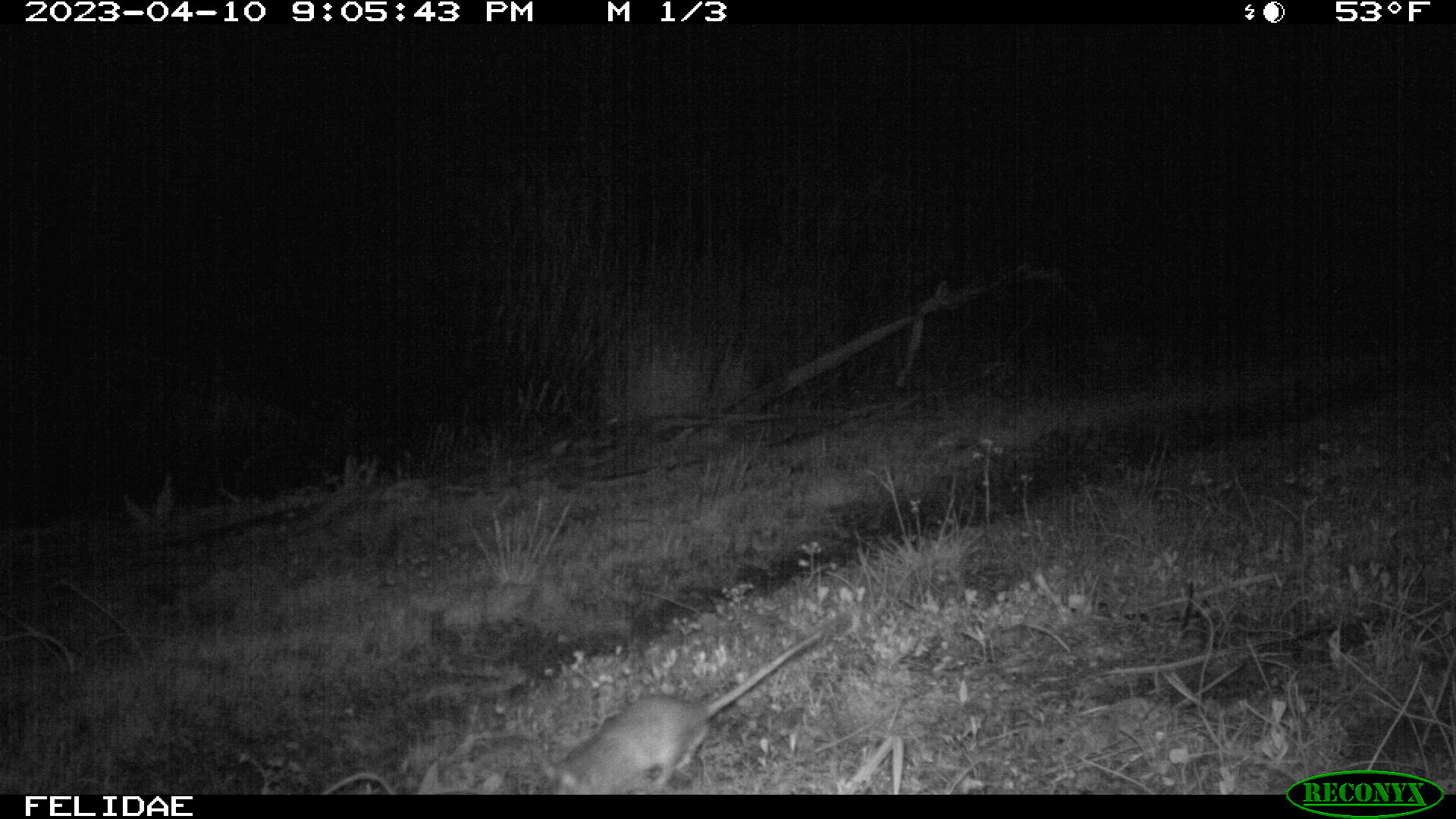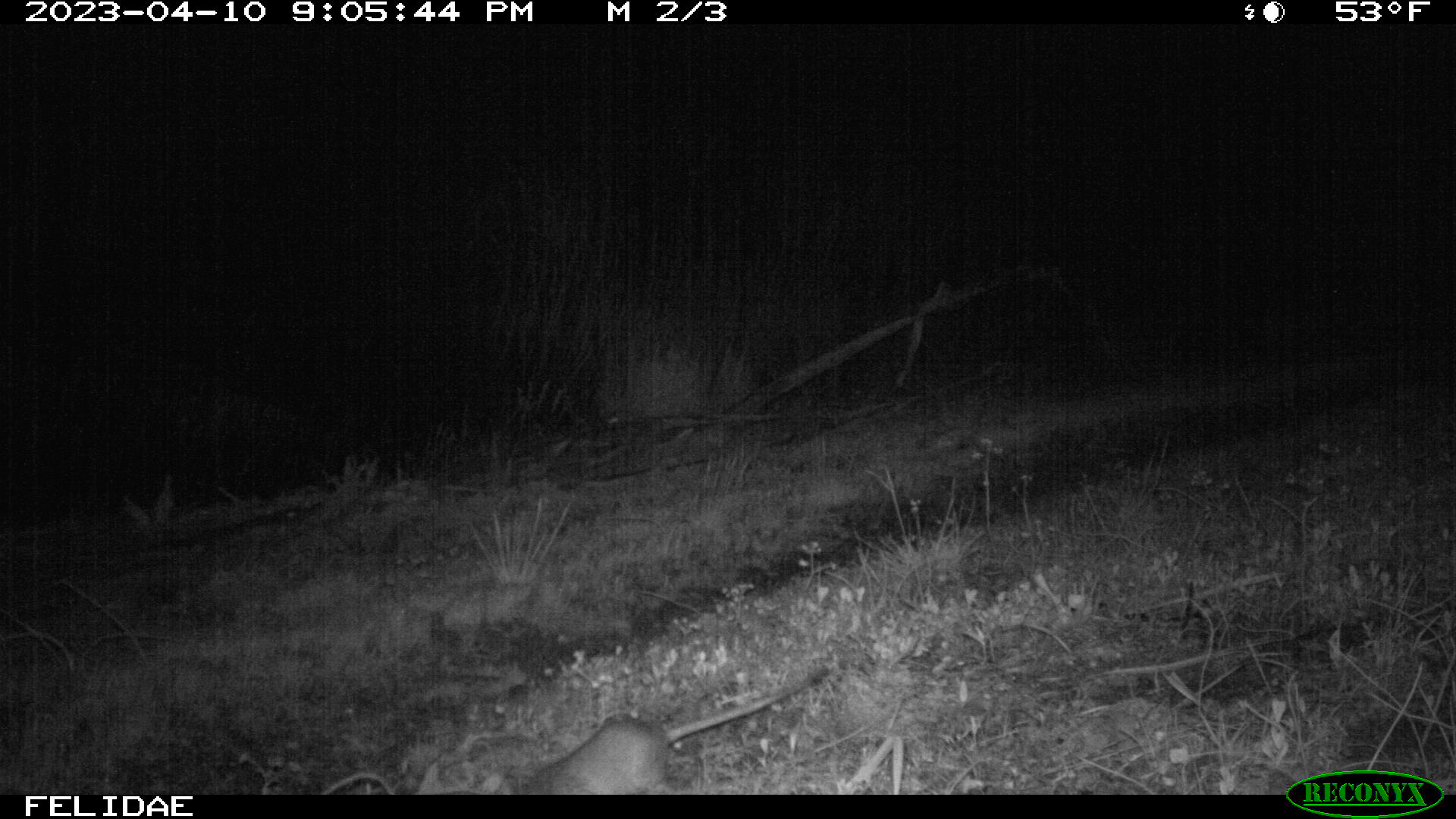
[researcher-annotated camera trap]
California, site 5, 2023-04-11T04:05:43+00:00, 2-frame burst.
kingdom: Animalia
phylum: Chordata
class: Mammalia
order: Rodentia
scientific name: Rodentia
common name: mouse or rat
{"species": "mouse or rat (Rodentia)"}